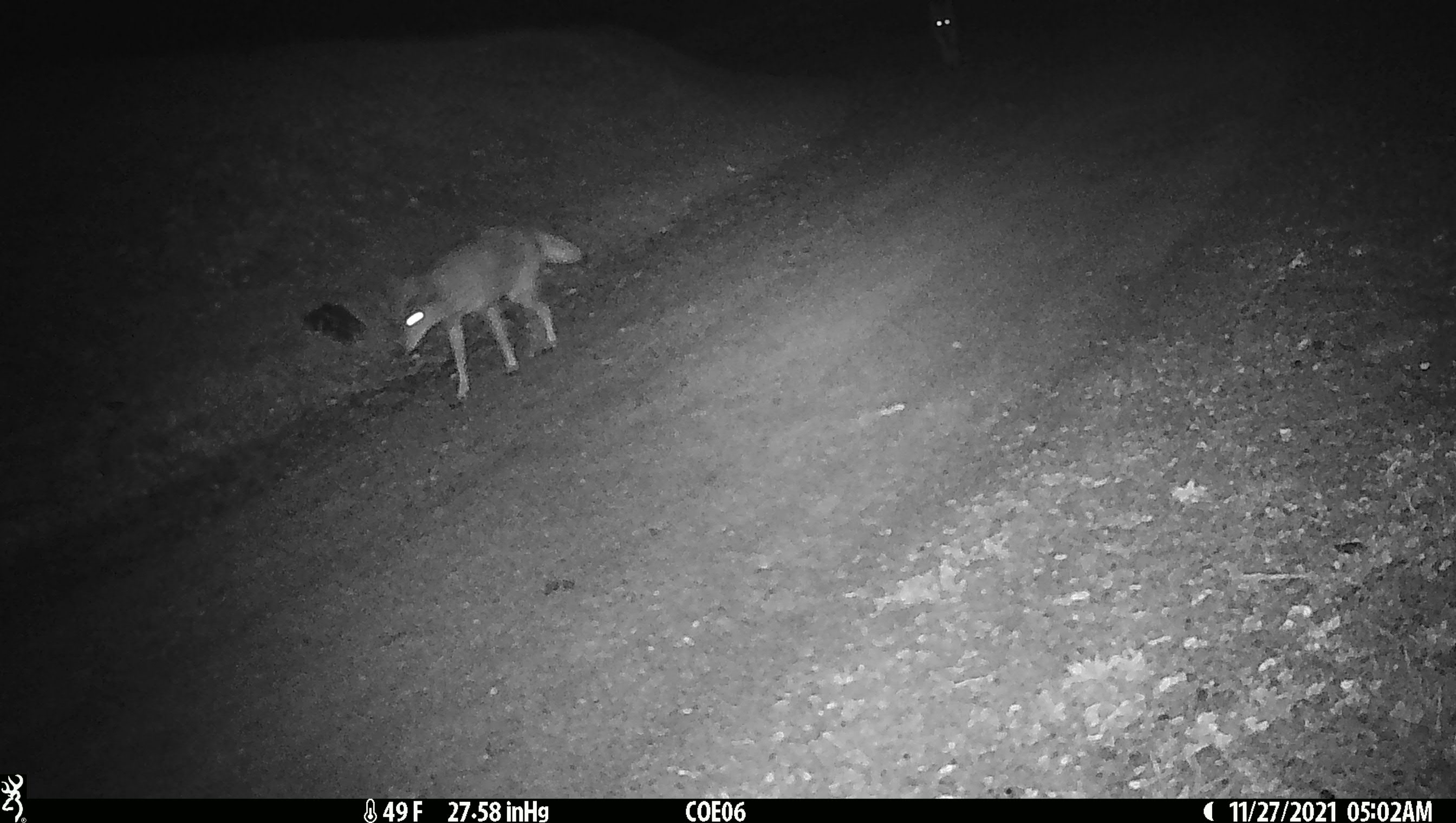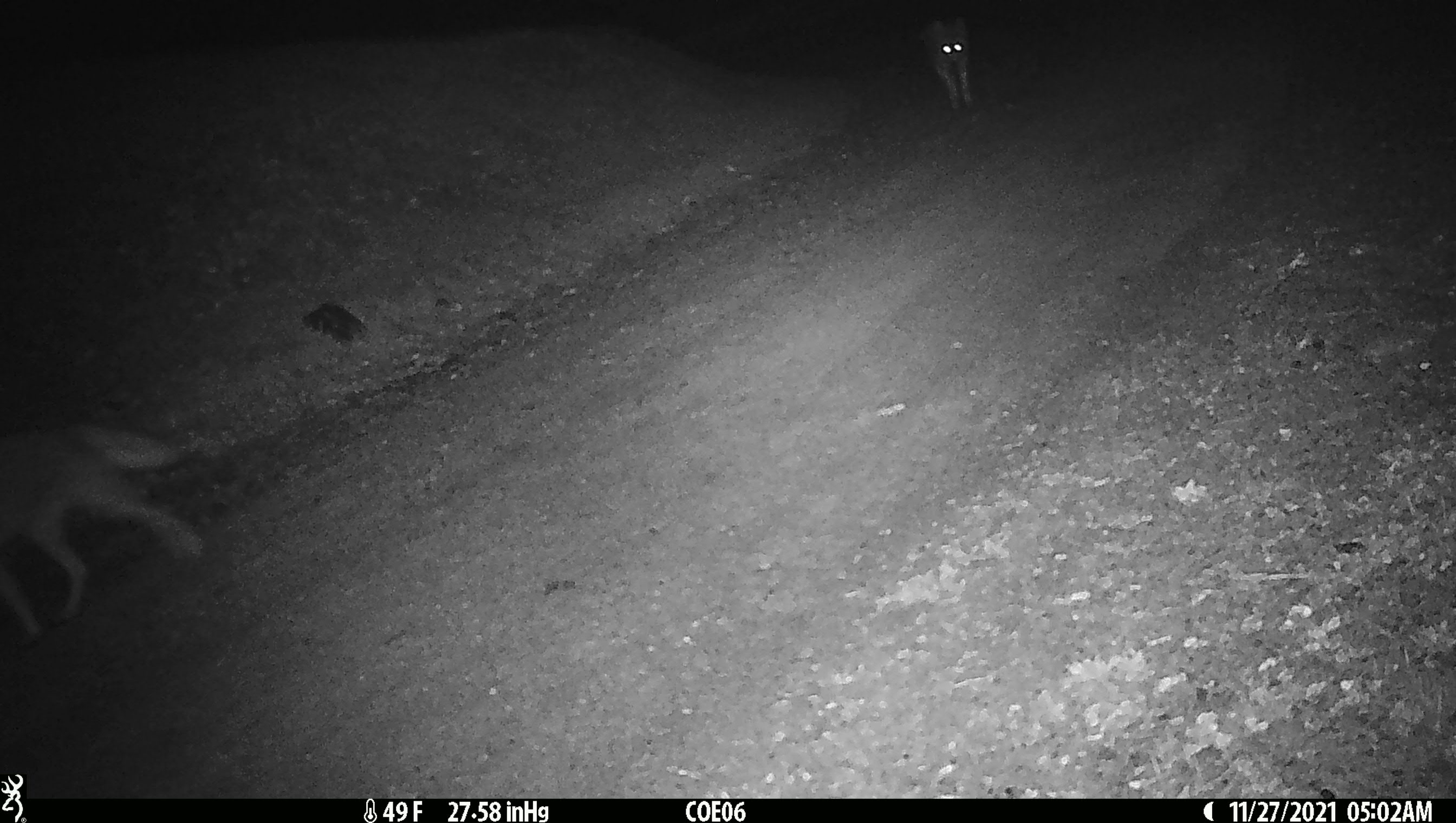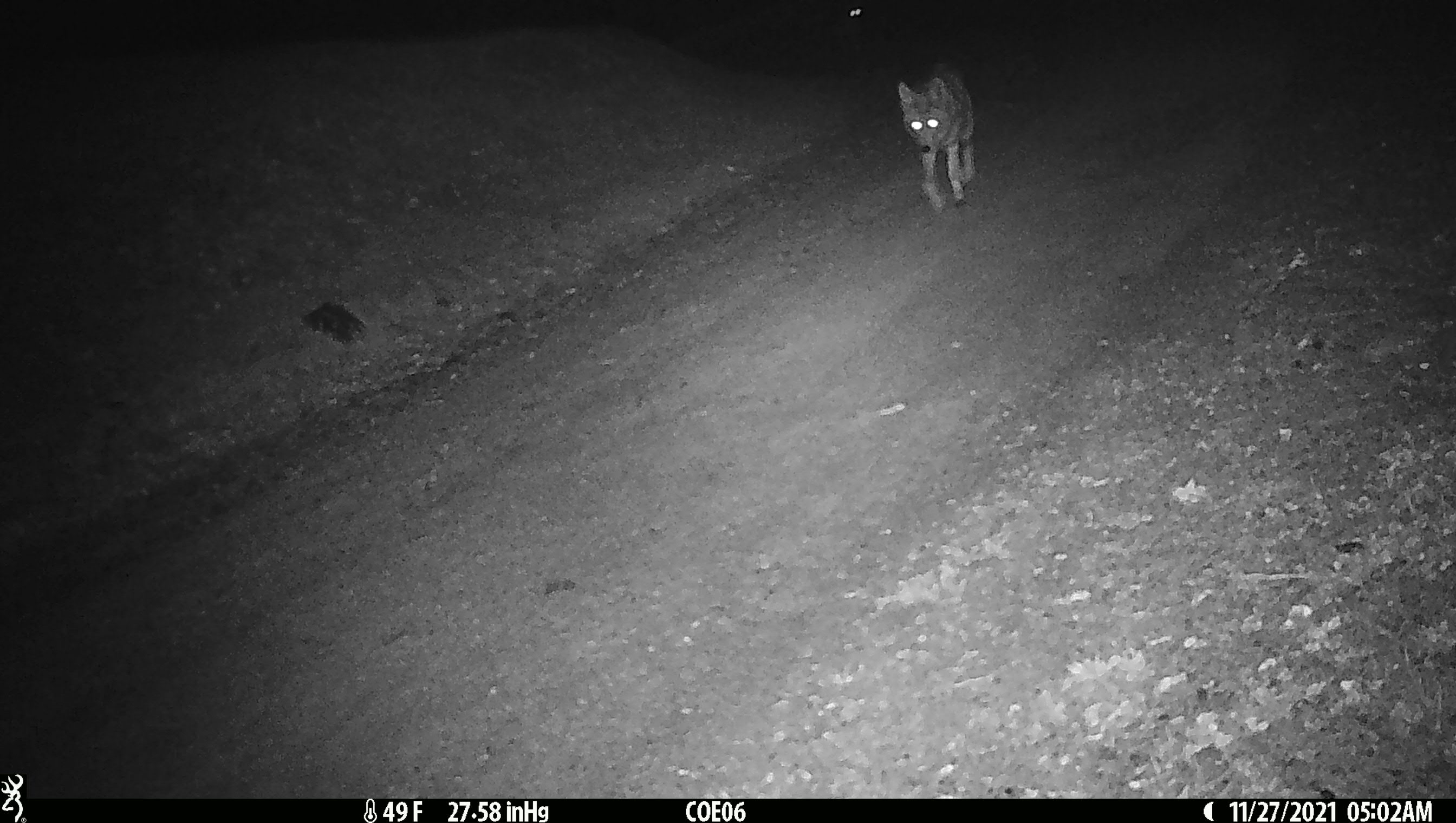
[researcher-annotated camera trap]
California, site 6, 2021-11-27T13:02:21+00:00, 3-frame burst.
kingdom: Animalia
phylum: Chordata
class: Mammalia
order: Carnivora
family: Canidae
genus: Canis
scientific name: Canis latrans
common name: coyote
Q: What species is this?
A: Coyote (Canis latrans).